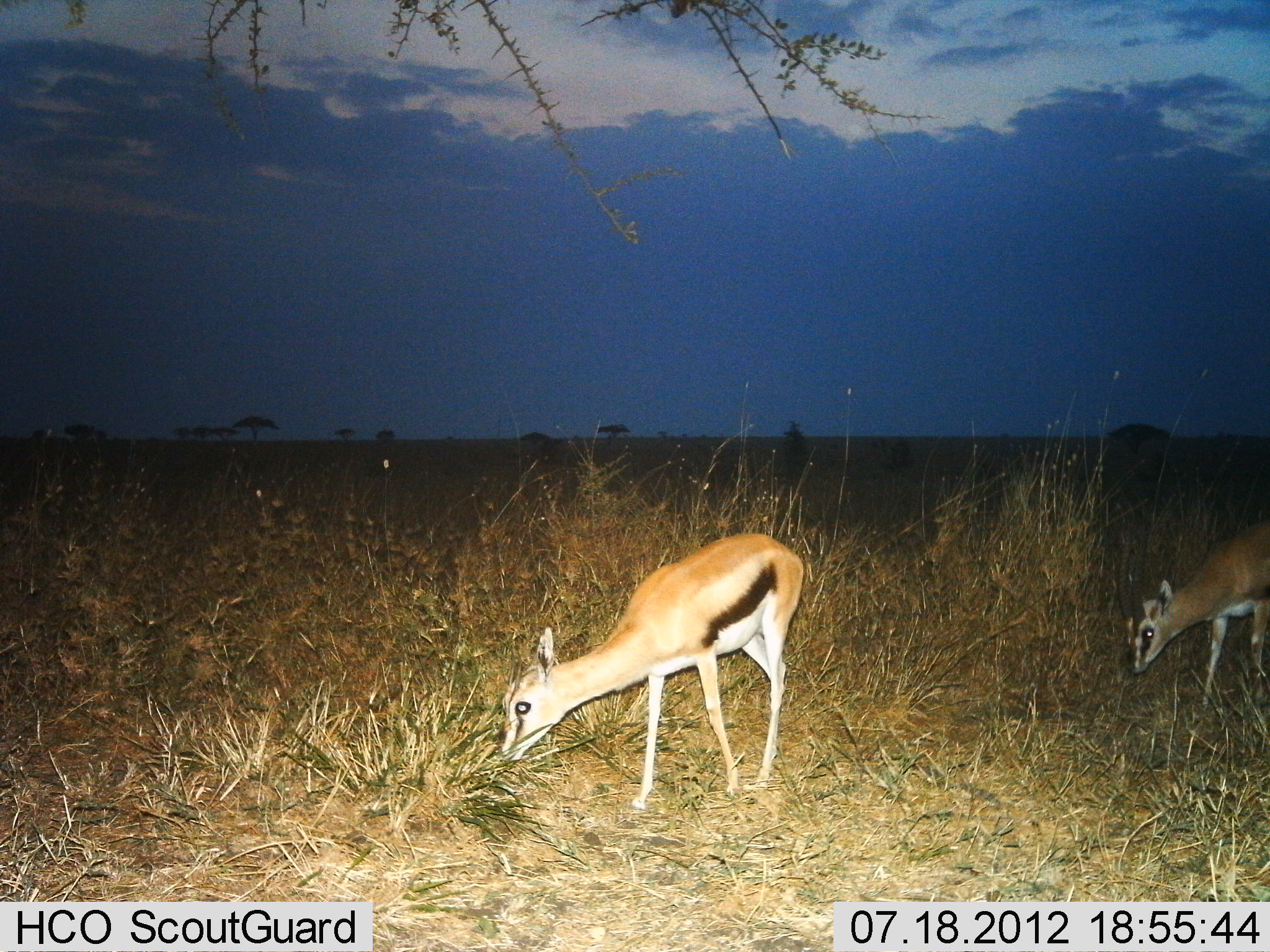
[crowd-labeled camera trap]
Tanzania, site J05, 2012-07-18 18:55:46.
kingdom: Animalia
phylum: Chordata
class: Mammalia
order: Artiodactyla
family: Bovidae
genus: Eudorcas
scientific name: Eudorcas thomsonii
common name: thomson's gazelle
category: gazellethomsons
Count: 2.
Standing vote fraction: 30%.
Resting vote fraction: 0%.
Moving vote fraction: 10%.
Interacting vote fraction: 0%.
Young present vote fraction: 20%.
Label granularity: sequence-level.